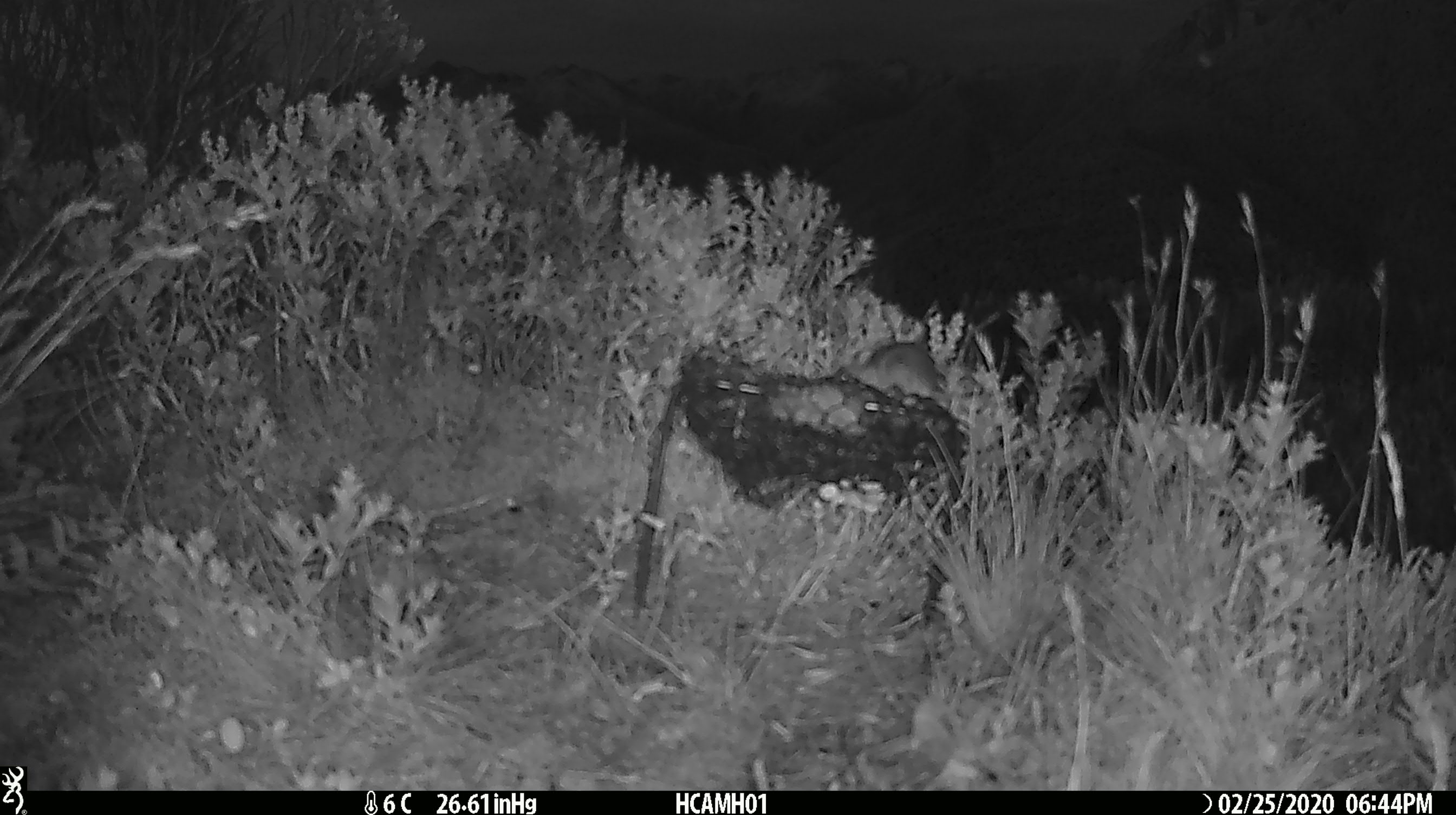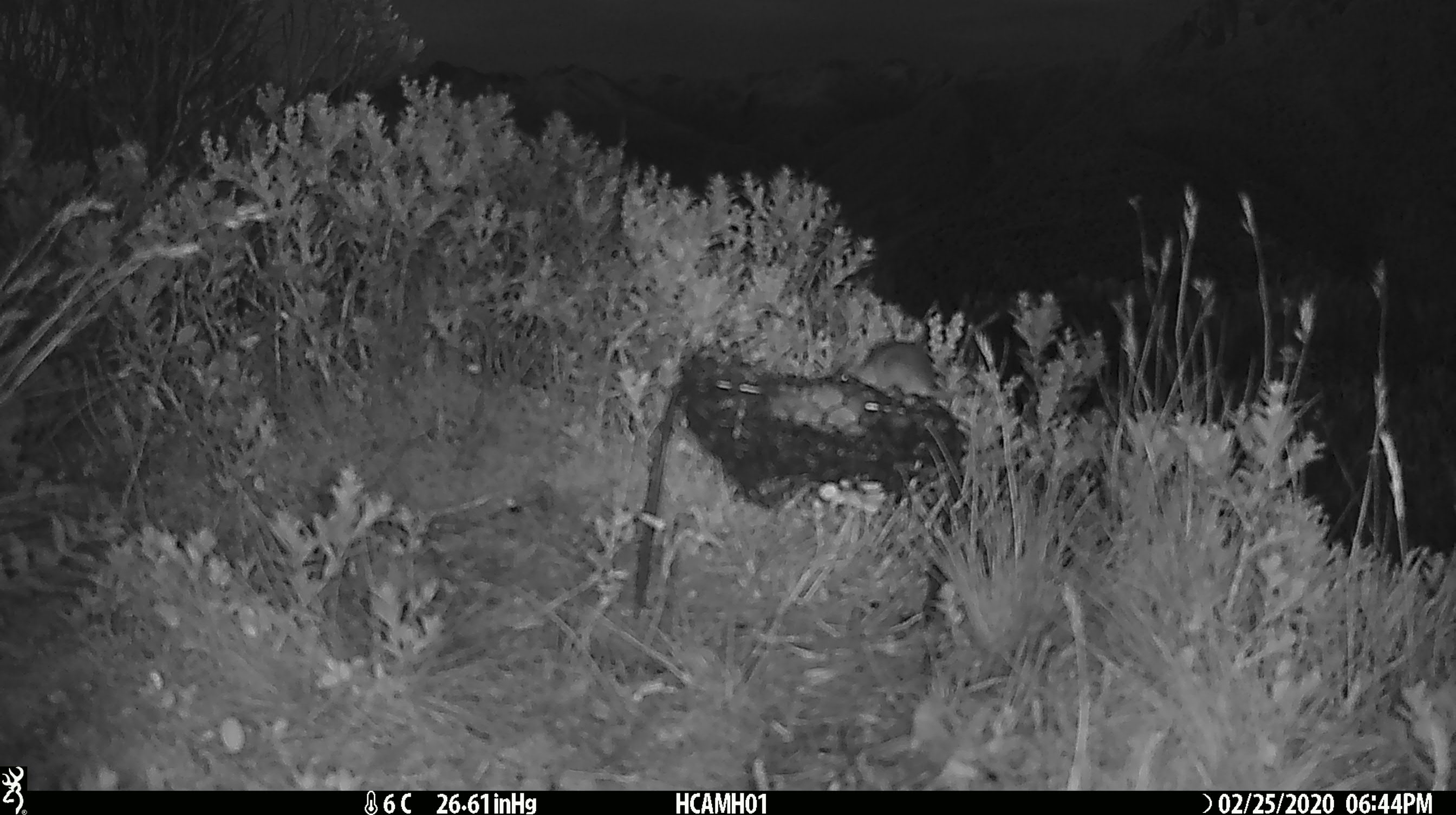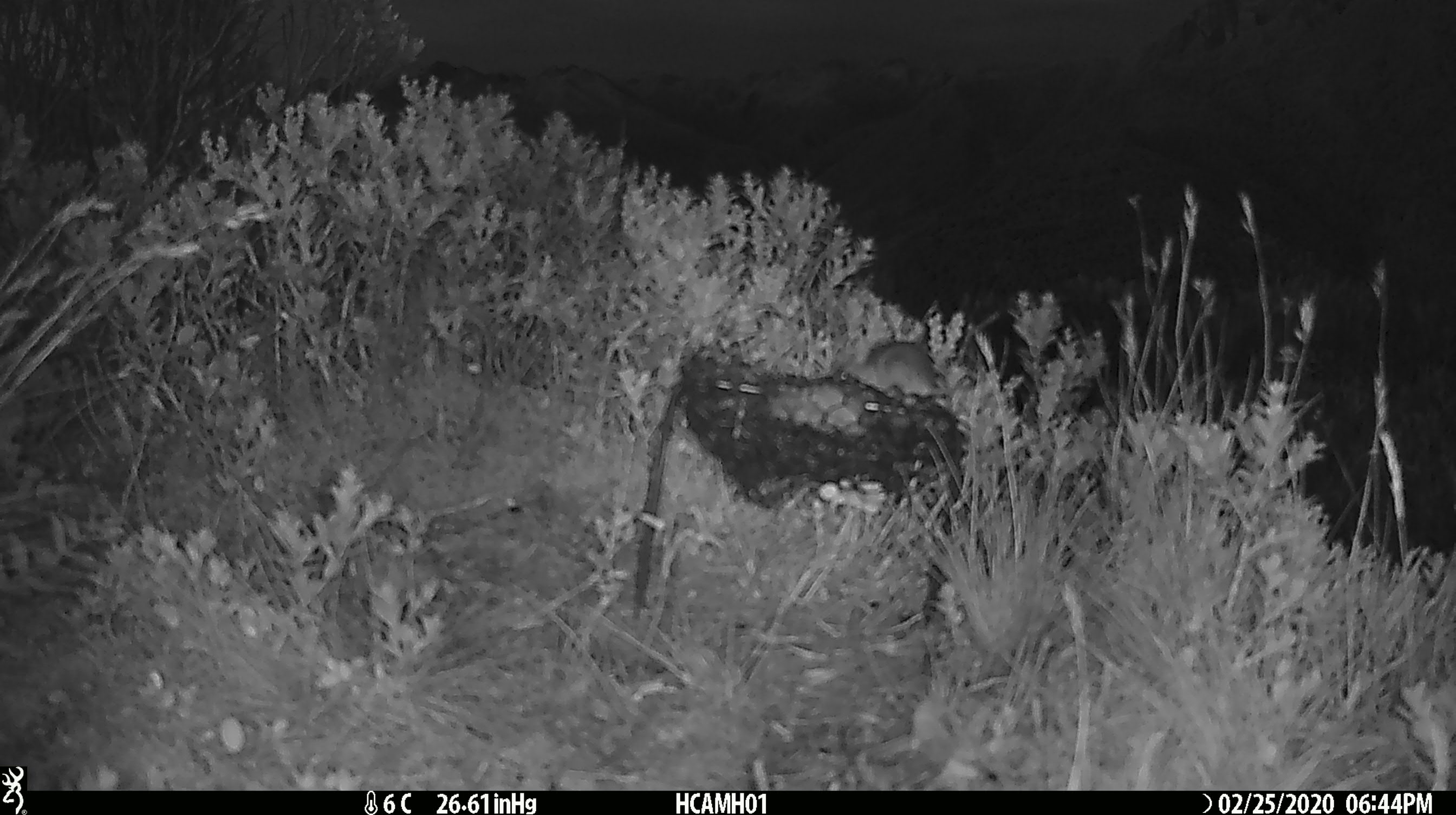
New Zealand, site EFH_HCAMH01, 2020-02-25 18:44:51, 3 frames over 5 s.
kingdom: Animalia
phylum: Chordata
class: Mammalia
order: Rodentia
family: Muridae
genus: Mus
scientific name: Mus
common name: mouse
Mouse (Mus).